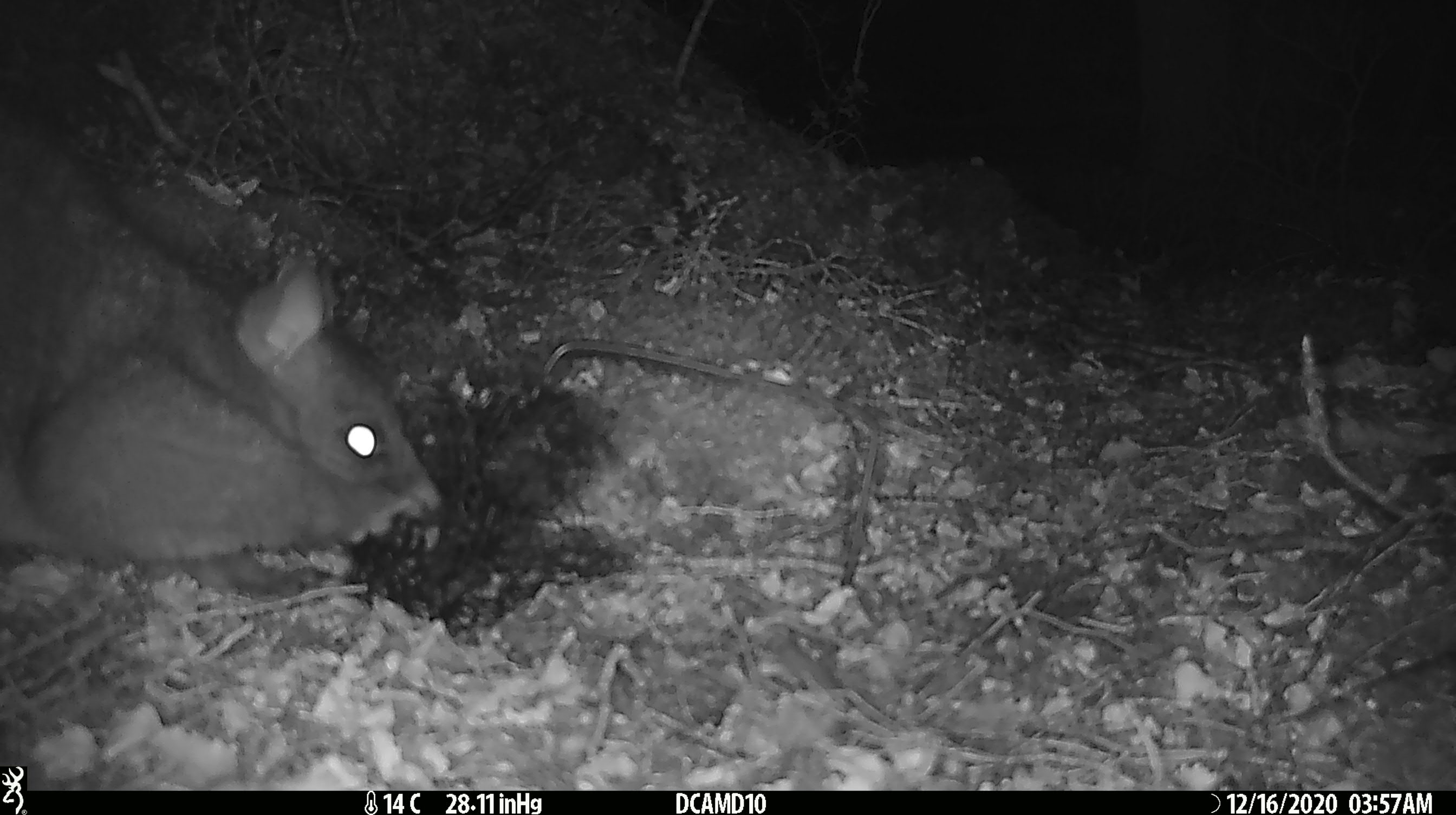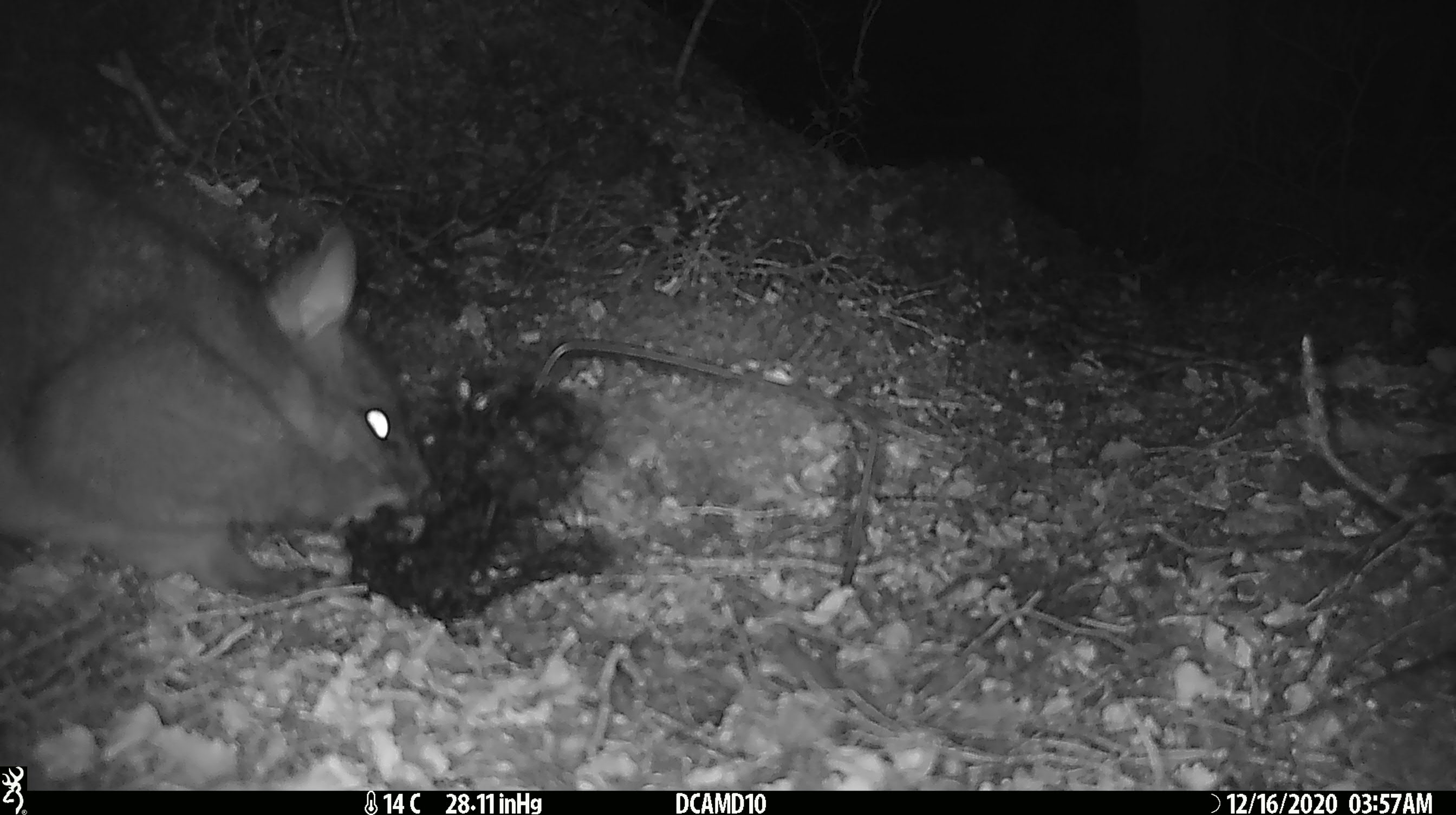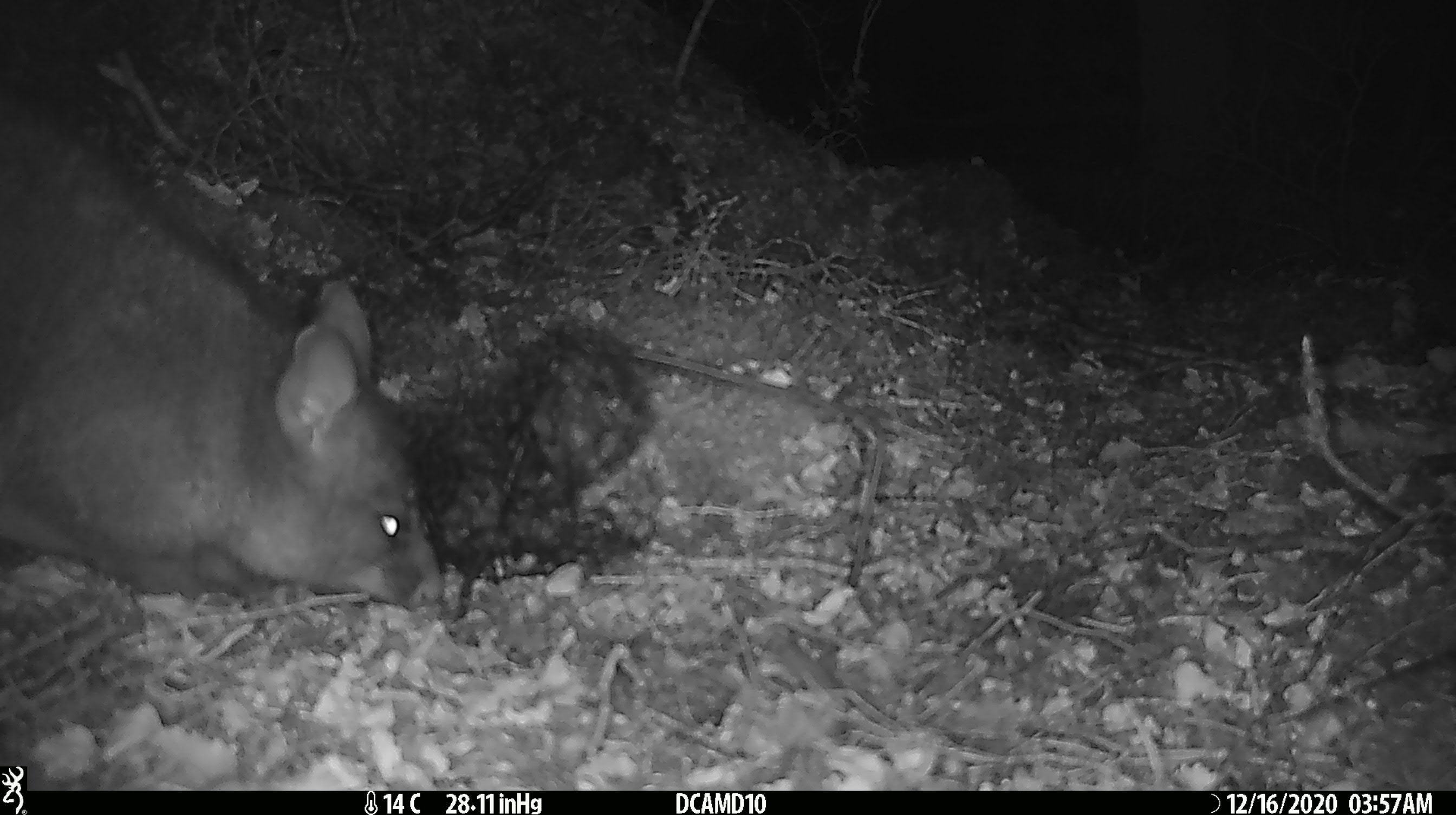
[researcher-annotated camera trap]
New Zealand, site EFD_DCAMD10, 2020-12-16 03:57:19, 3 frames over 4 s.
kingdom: Animalia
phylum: Chordata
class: Mammalia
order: Diprotodontia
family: Phalangeridae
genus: Trichosurus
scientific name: Trichosurus vulpecula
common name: common brushtail possum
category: possum